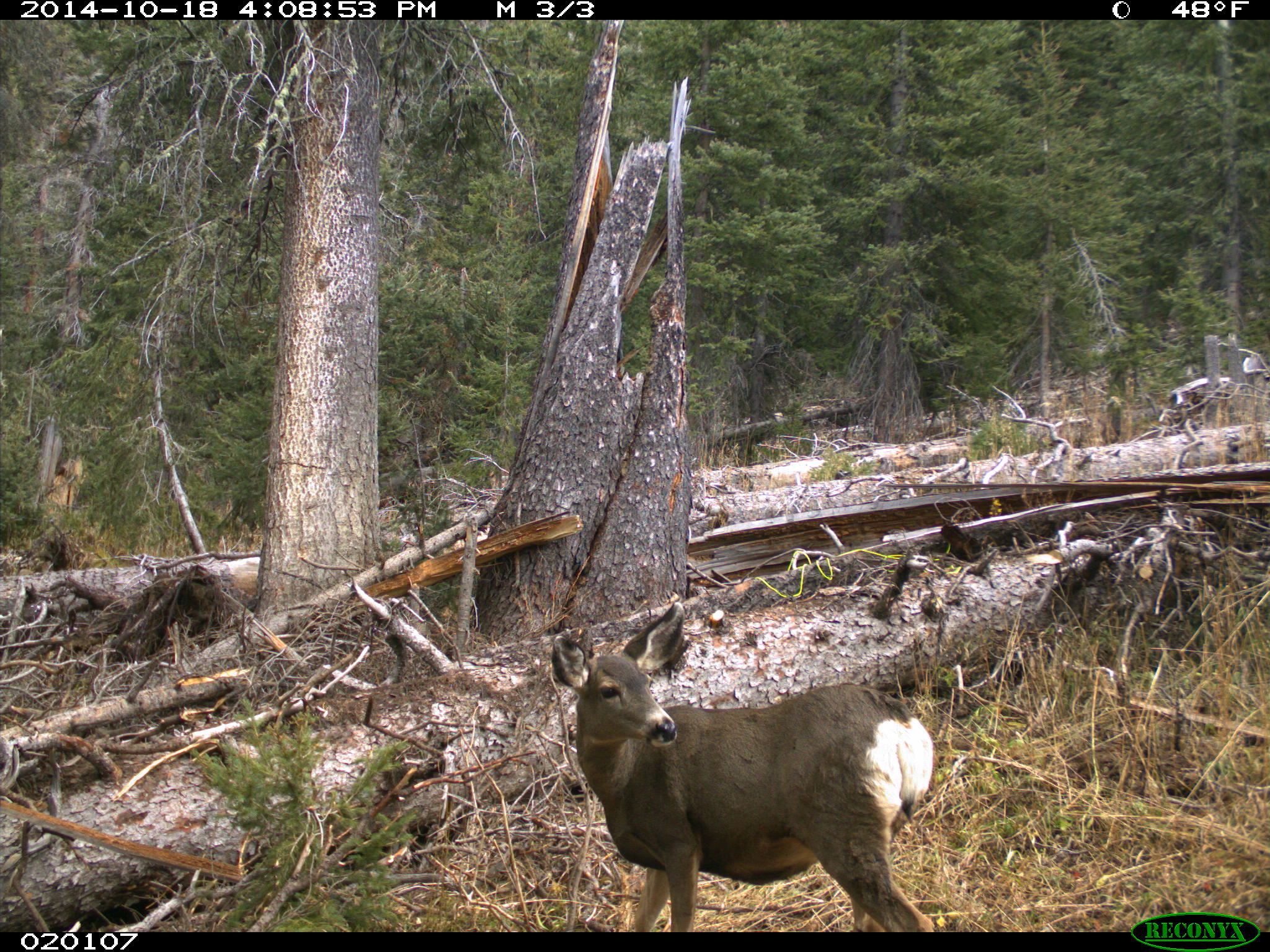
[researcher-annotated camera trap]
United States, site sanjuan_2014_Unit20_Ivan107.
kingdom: Animalia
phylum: Chordata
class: Mammalia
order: Artiodactyla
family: Cervidae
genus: Odocoileus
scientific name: Odocoileus hemionus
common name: mule deer